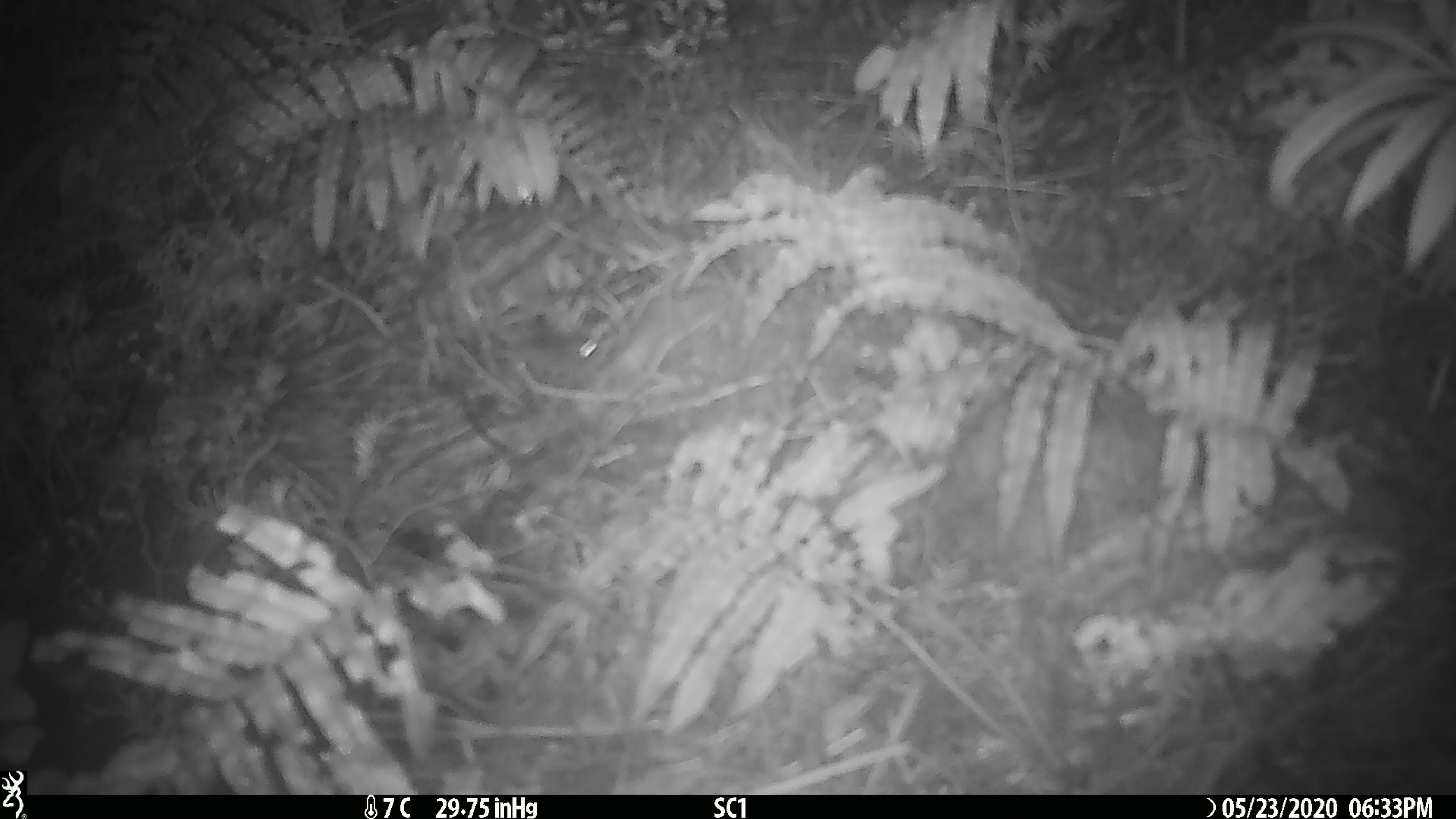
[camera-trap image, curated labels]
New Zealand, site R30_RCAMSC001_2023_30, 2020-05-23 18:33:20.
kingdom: Animalia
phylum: Chordata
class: Mammalia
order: Rodentia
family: Muridae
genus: Mus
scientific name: Mus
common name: mouse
Mouse (Mus).